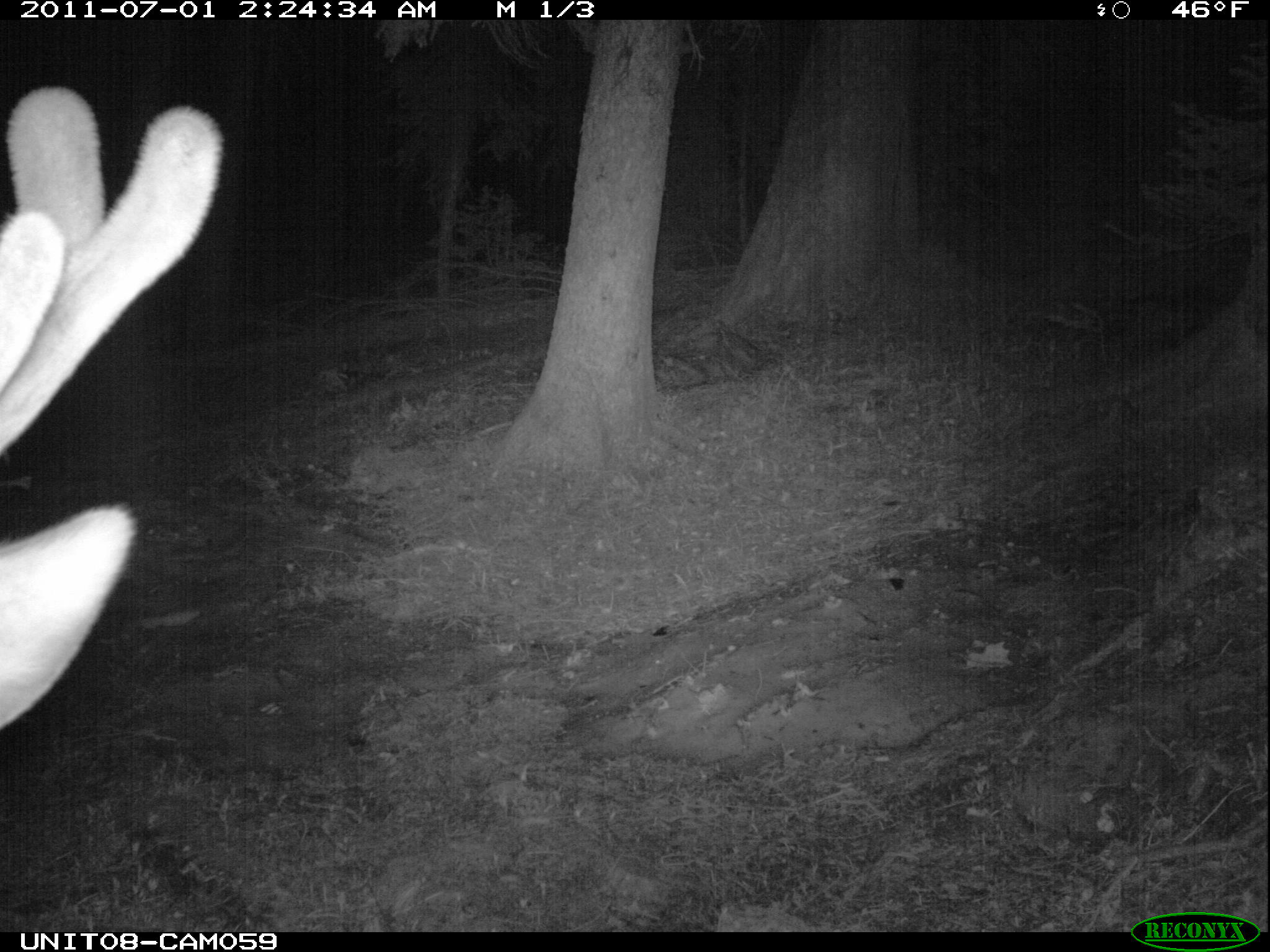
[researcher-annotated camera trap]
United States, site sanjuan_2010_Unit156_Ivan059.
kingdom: Animalia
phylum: Chordata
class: Mammalia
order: Artiodactyla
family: Cervidae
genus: Cervus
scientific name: Cervus elaphus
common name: red deer